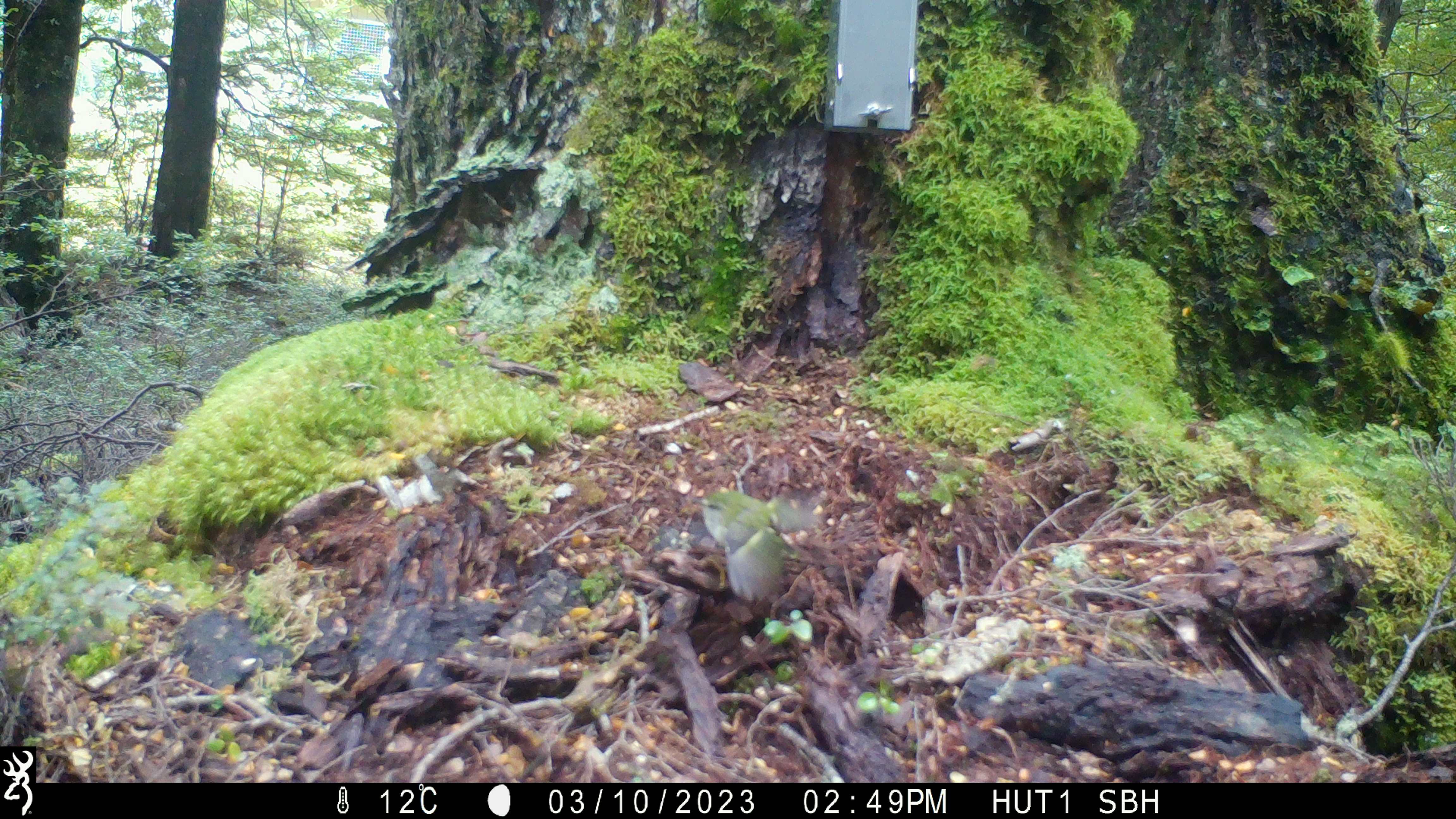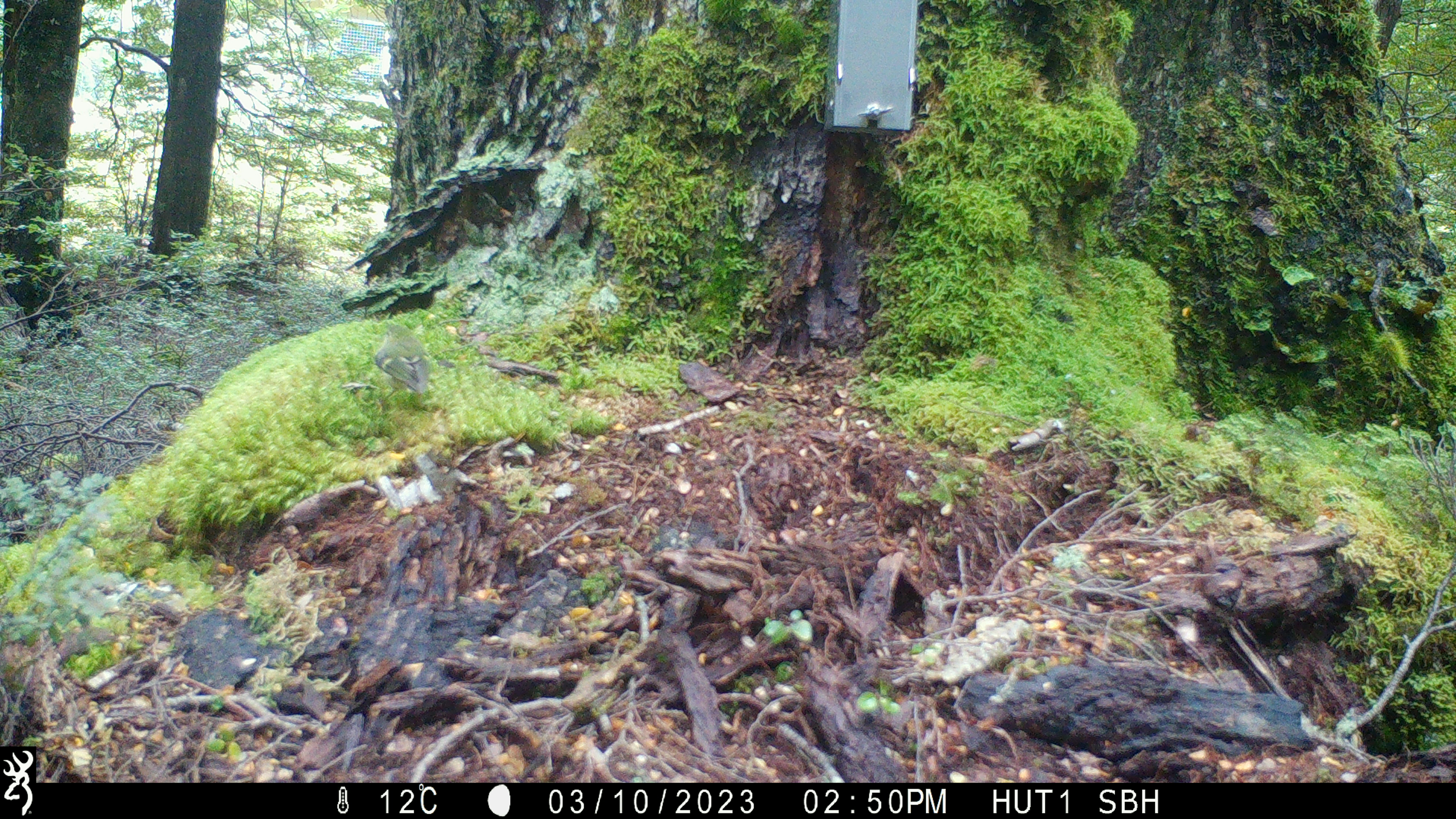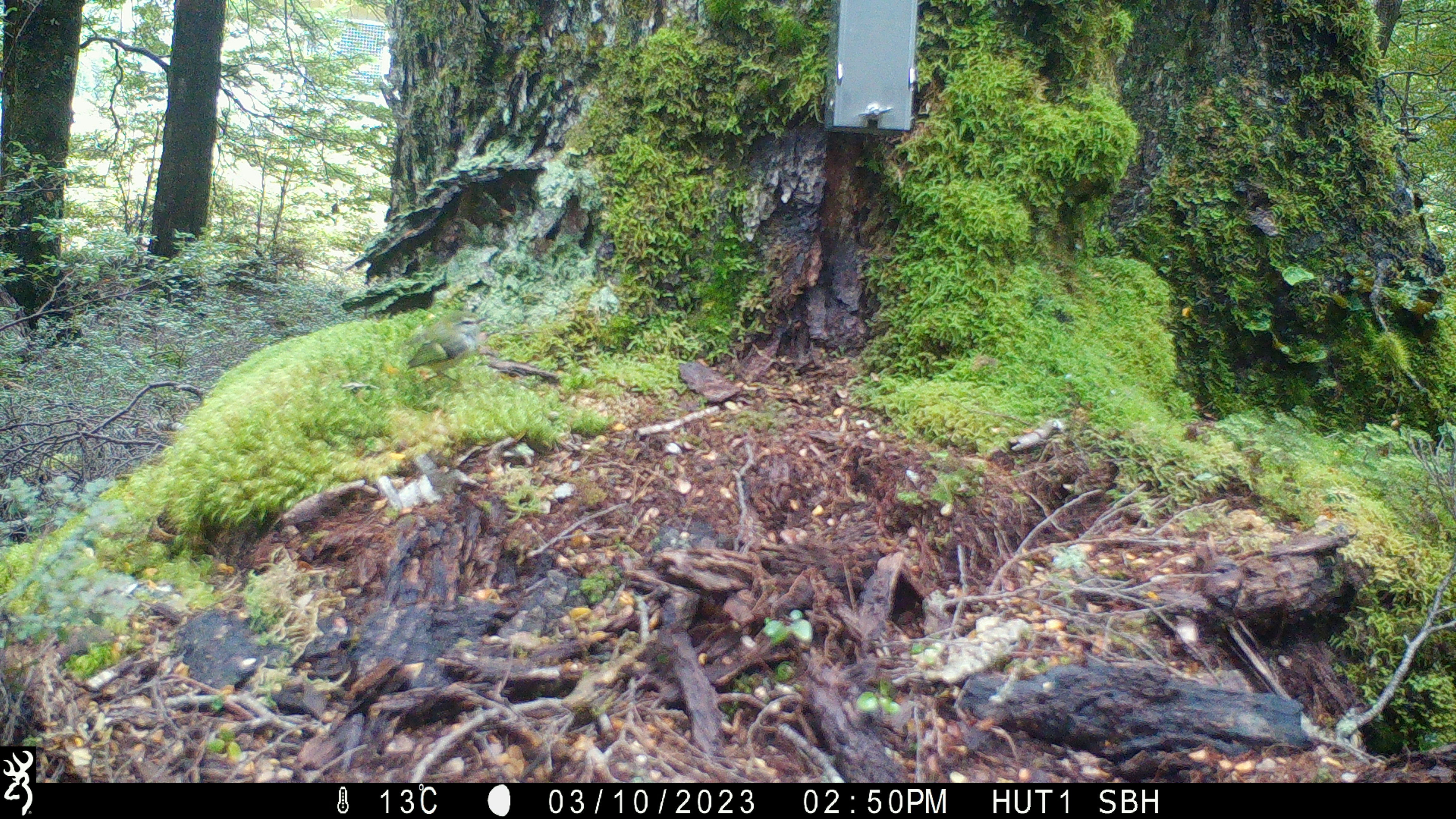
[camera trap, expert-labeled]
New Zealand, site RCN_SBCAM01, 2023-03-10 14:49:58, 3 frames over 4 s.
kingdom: Animalia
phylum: Chordata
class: Aves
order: Passeriformes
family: Acanthisittidae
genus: Acanthisitta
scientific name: Acanthisitta chloris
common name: rifleman